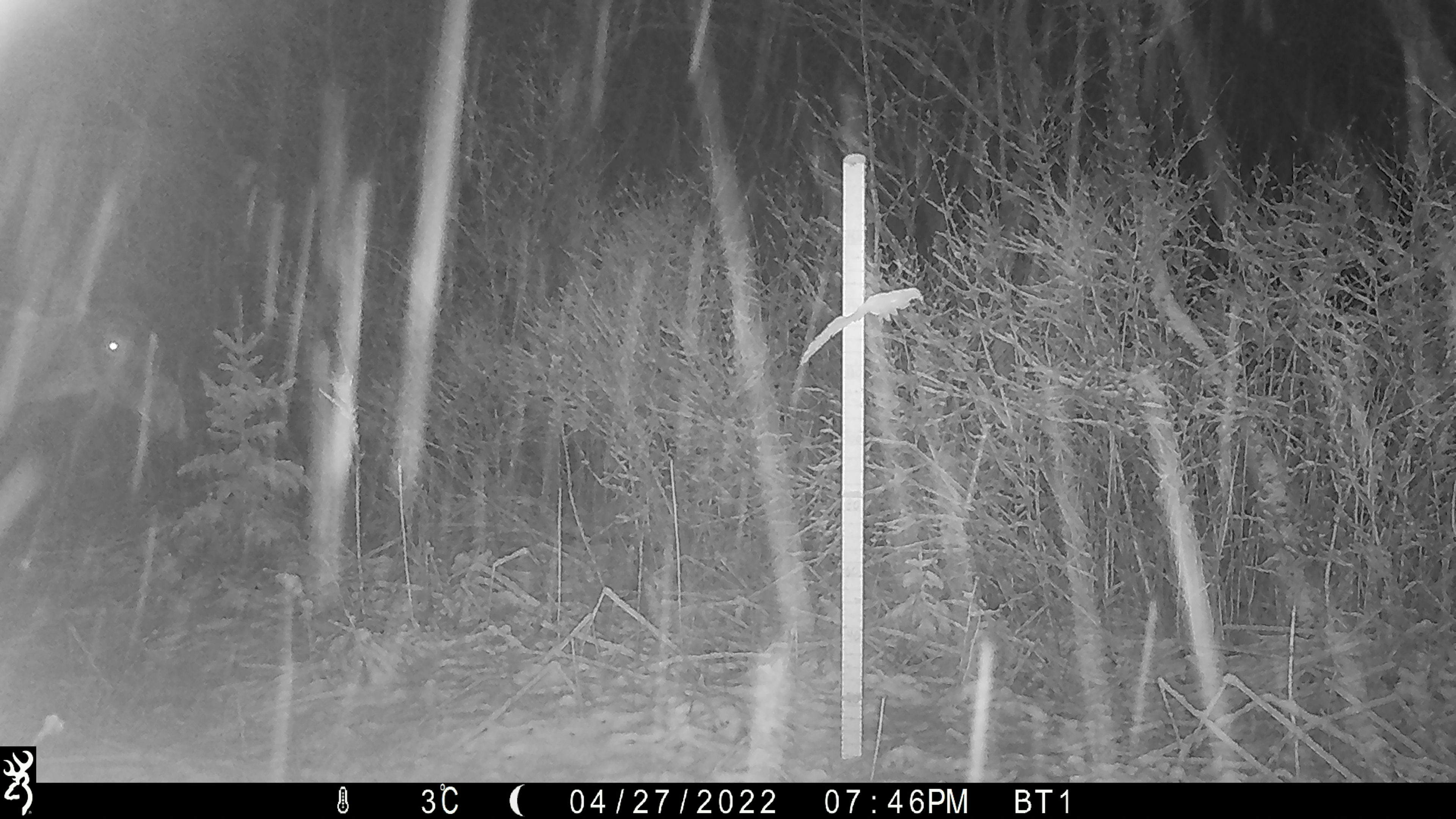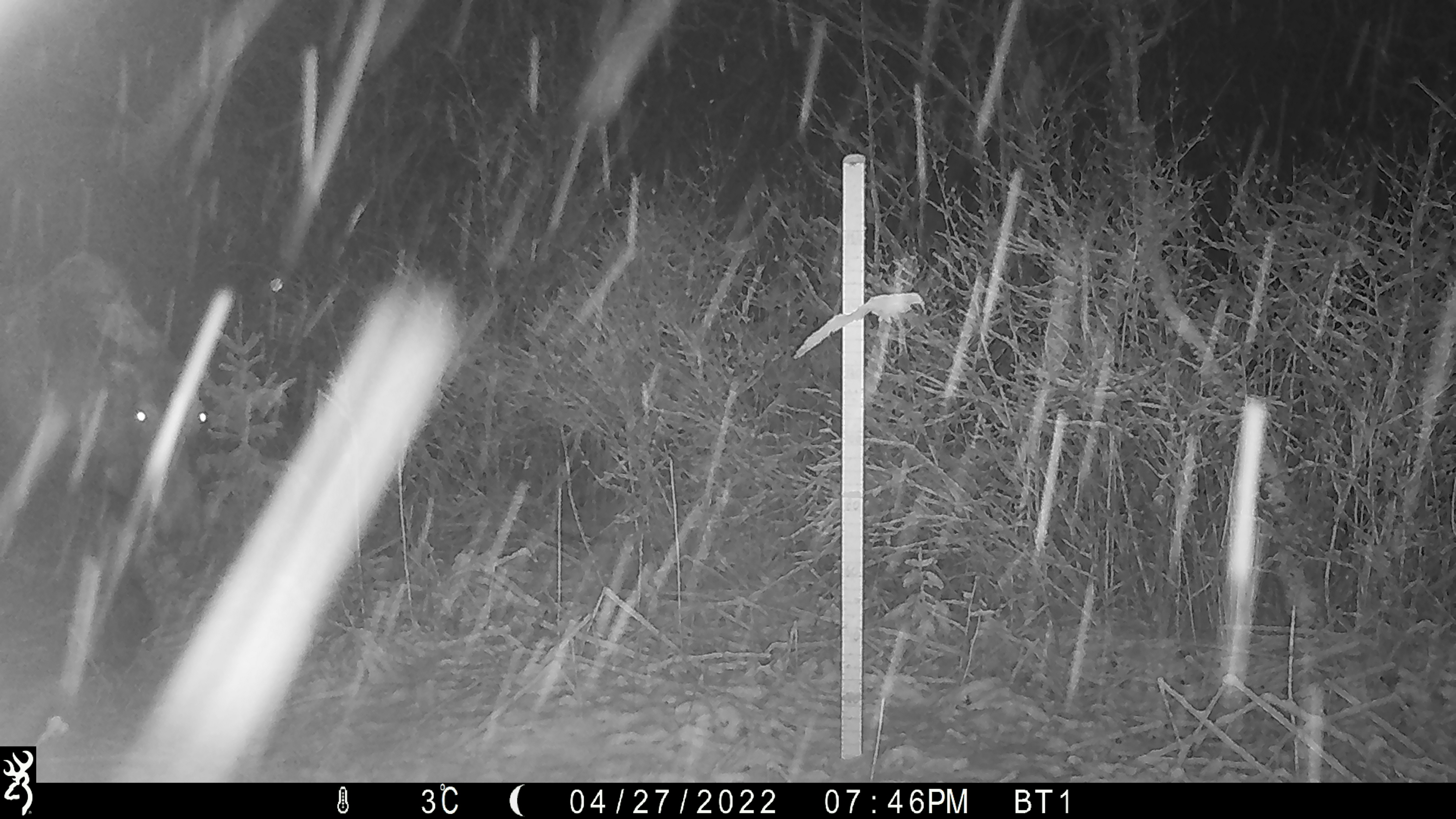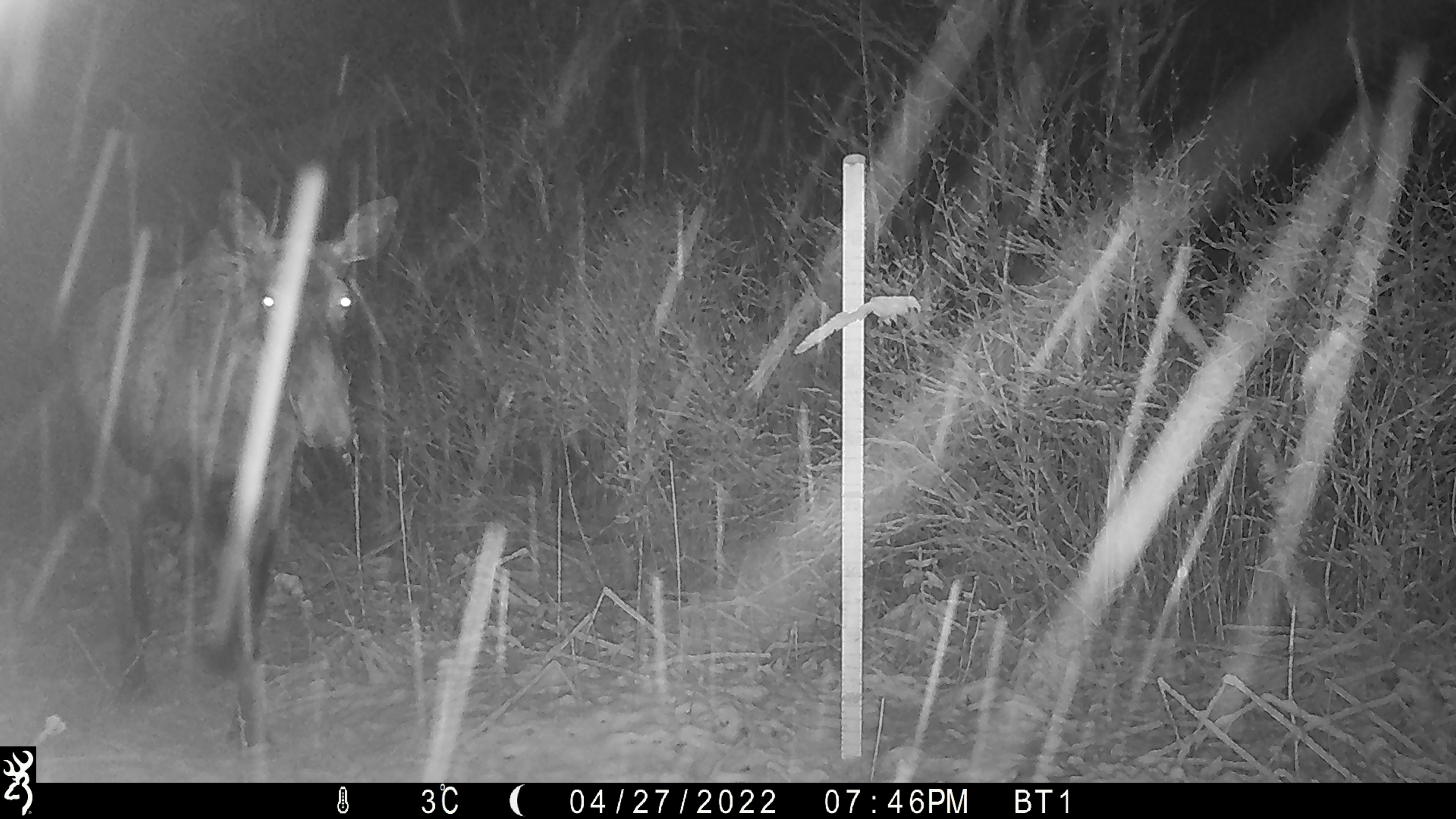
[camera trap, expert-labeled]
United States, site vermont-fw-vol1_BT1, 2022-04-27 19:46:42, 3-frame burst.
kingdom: Animalia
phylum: Chordata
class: Mammalia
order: Artiodactyla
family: Cervidae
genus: Alces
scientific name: Alces alces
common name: moose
Moose (Alces alces).